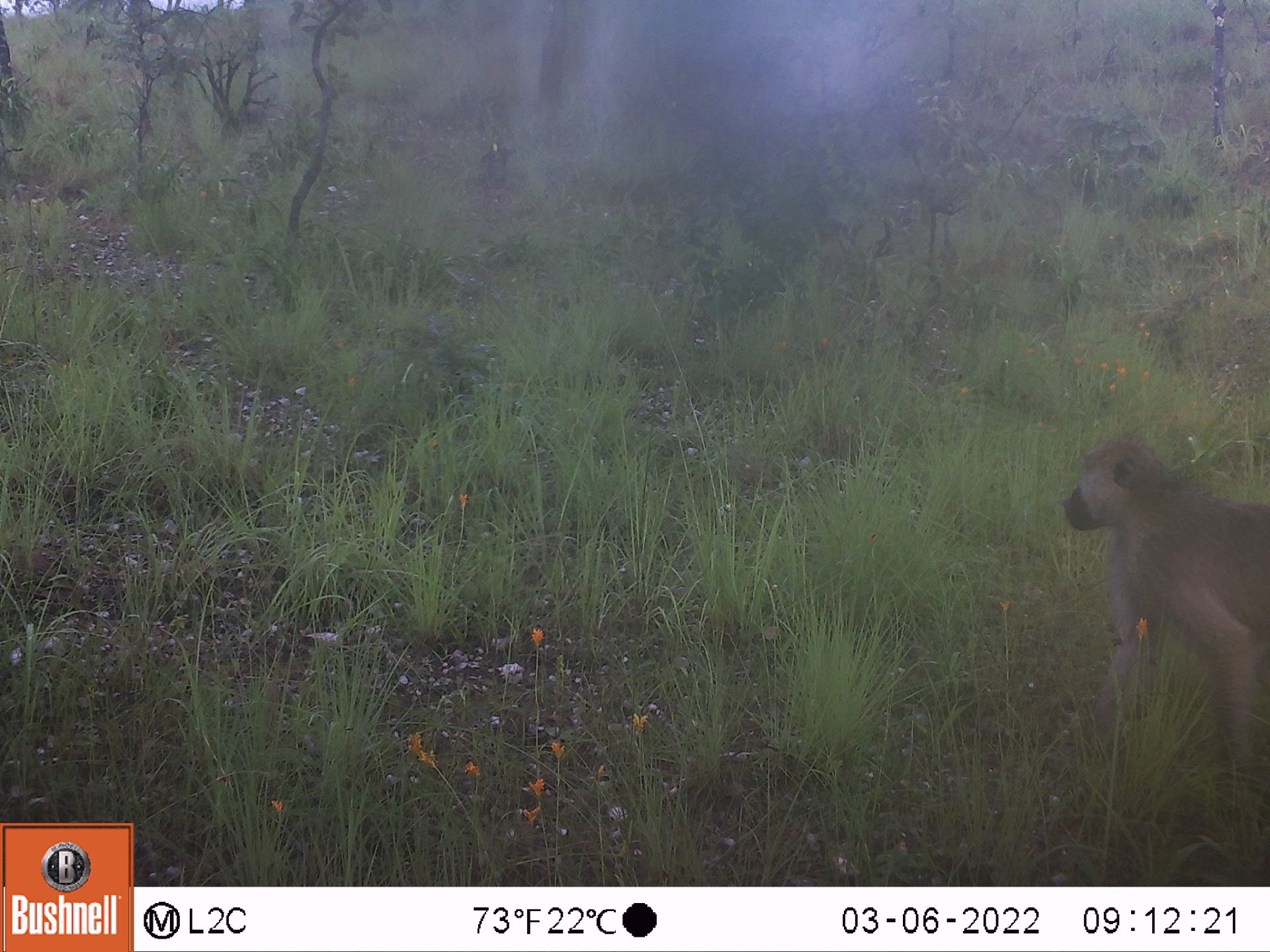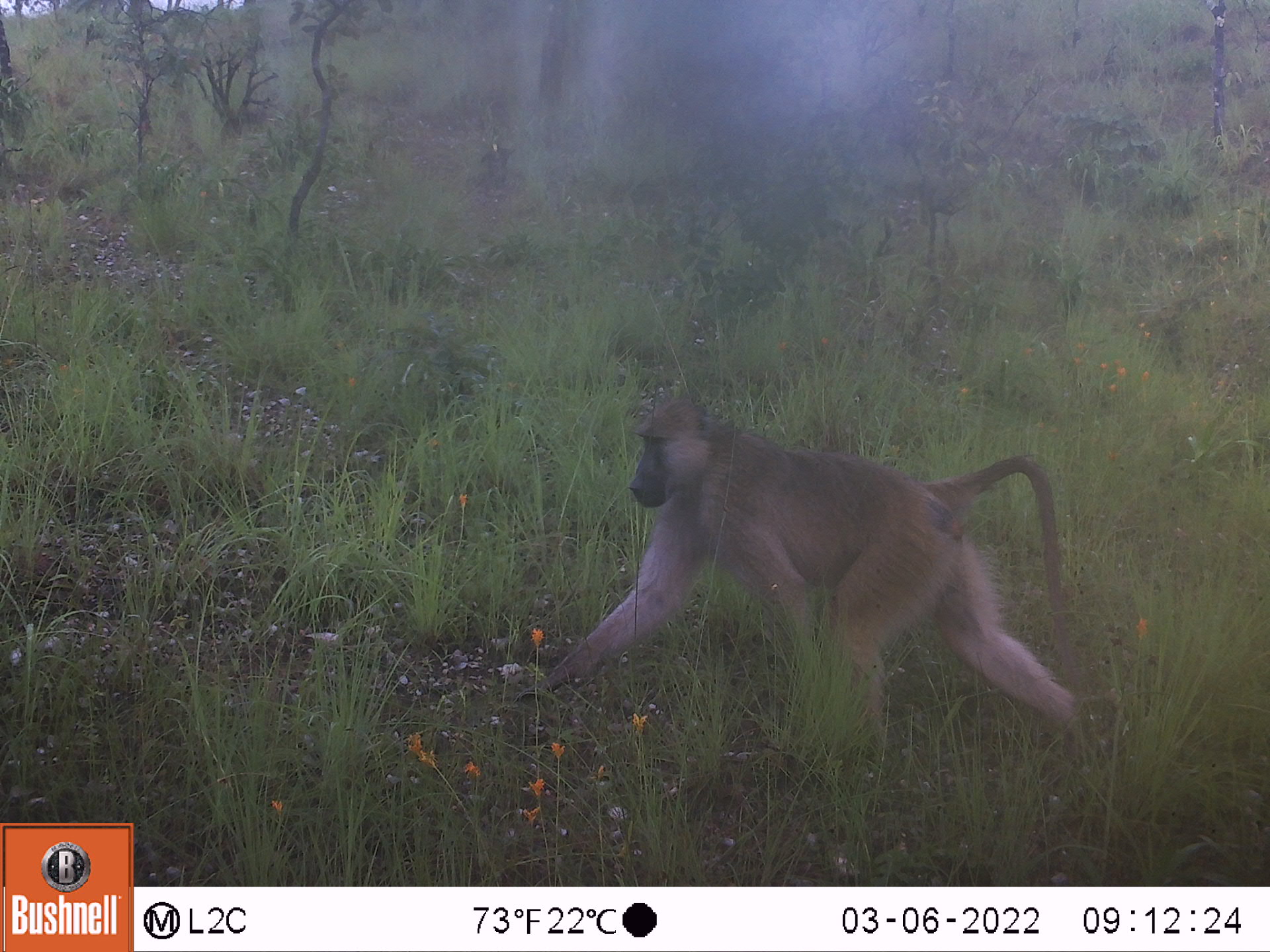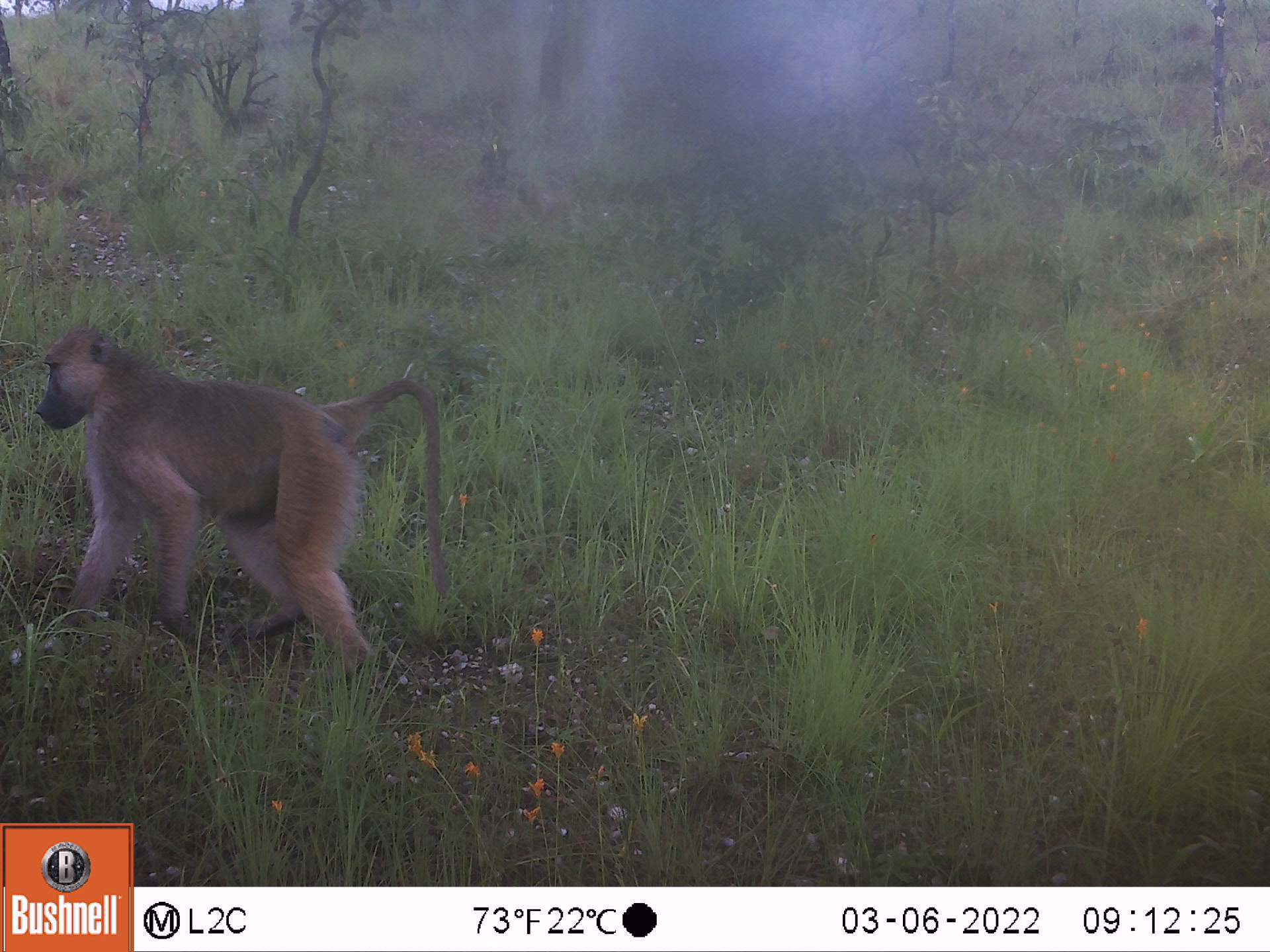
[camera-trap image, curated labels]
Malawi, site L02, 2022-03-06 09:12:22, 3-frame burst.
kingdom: Animalia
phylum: Chordata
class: Mammalia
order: Primates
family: Cercopithecidae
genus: Papio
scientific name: Papio cynocephalus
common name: yellow baboon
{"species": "yellow baboon (Papio cynocephalus)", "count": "1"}